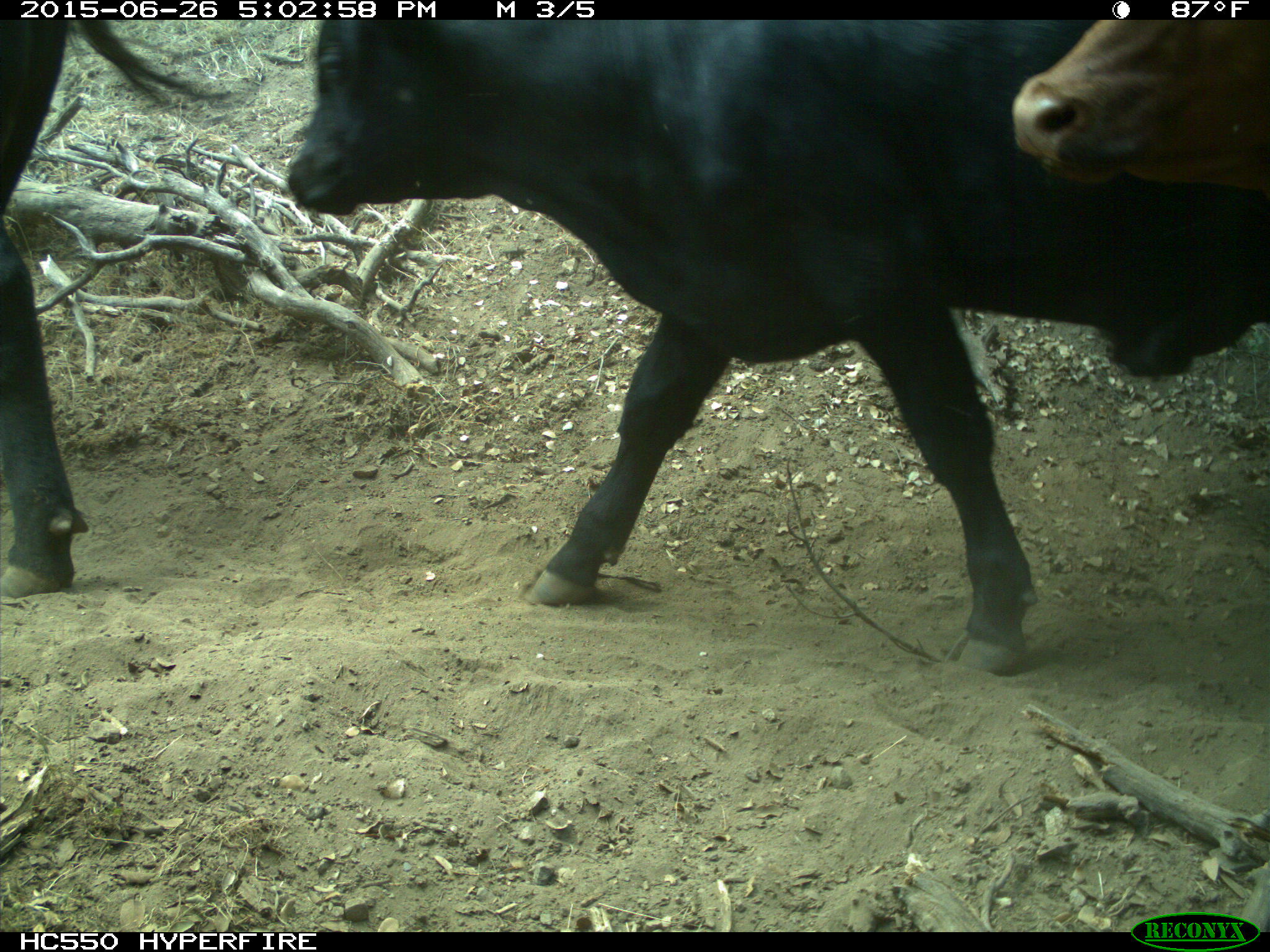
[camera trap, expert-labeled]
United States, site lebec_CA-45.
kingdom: Animalia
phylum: Chordata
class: Mammalia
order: Artiodactyla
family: Bovidae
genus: Bos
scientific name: Bos taurus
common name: domestic cow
Bos taurus (domestic cow).